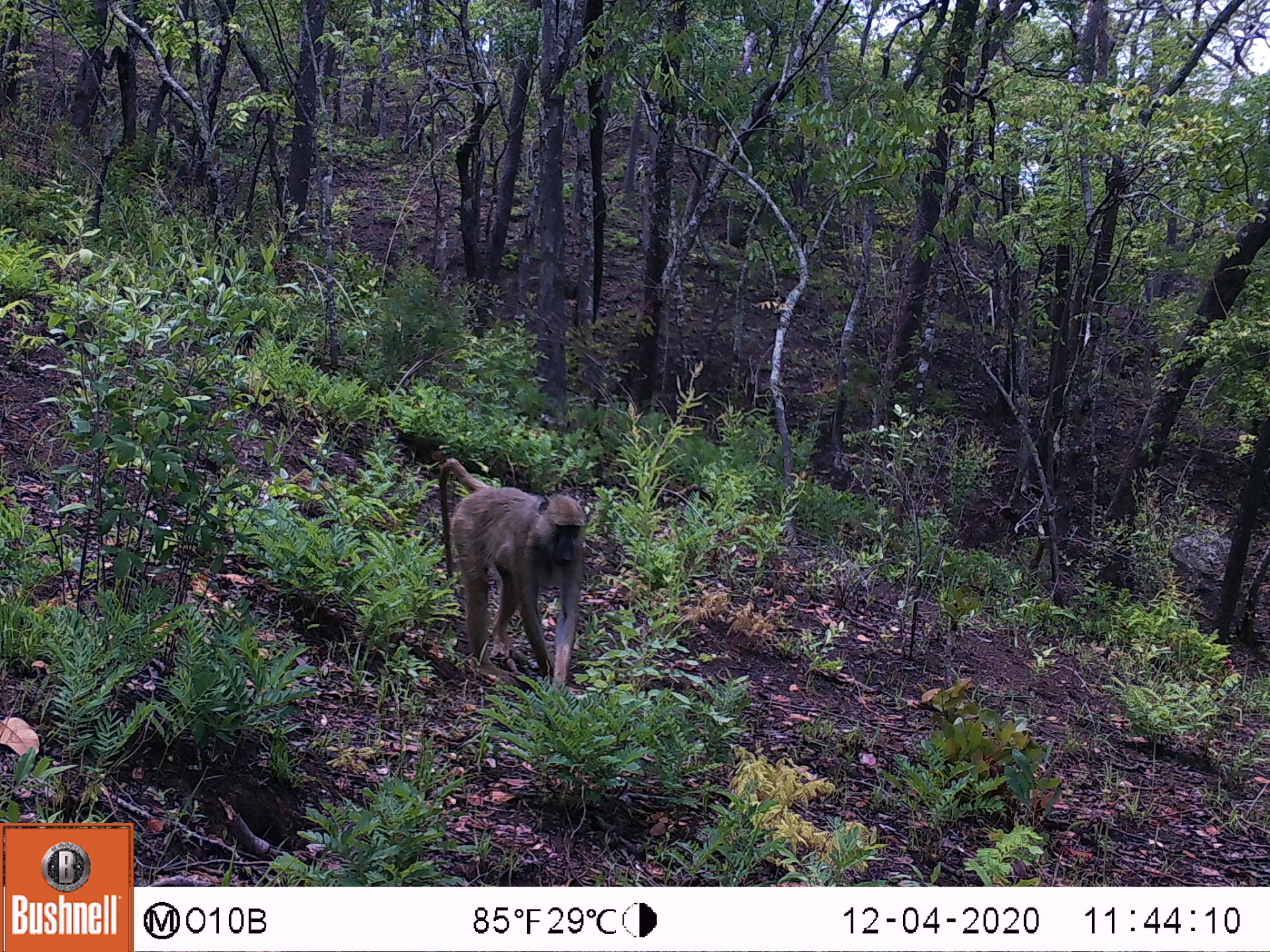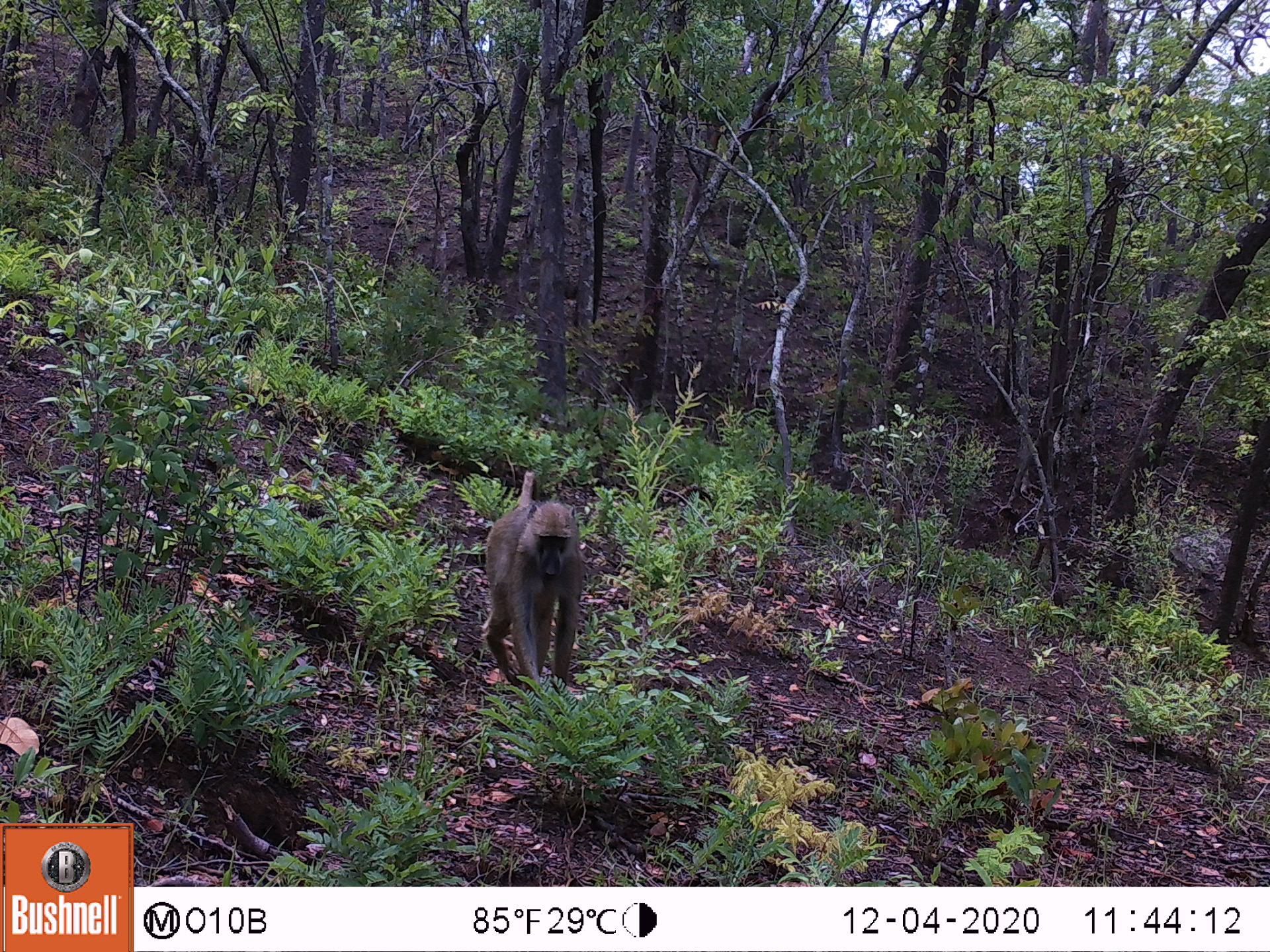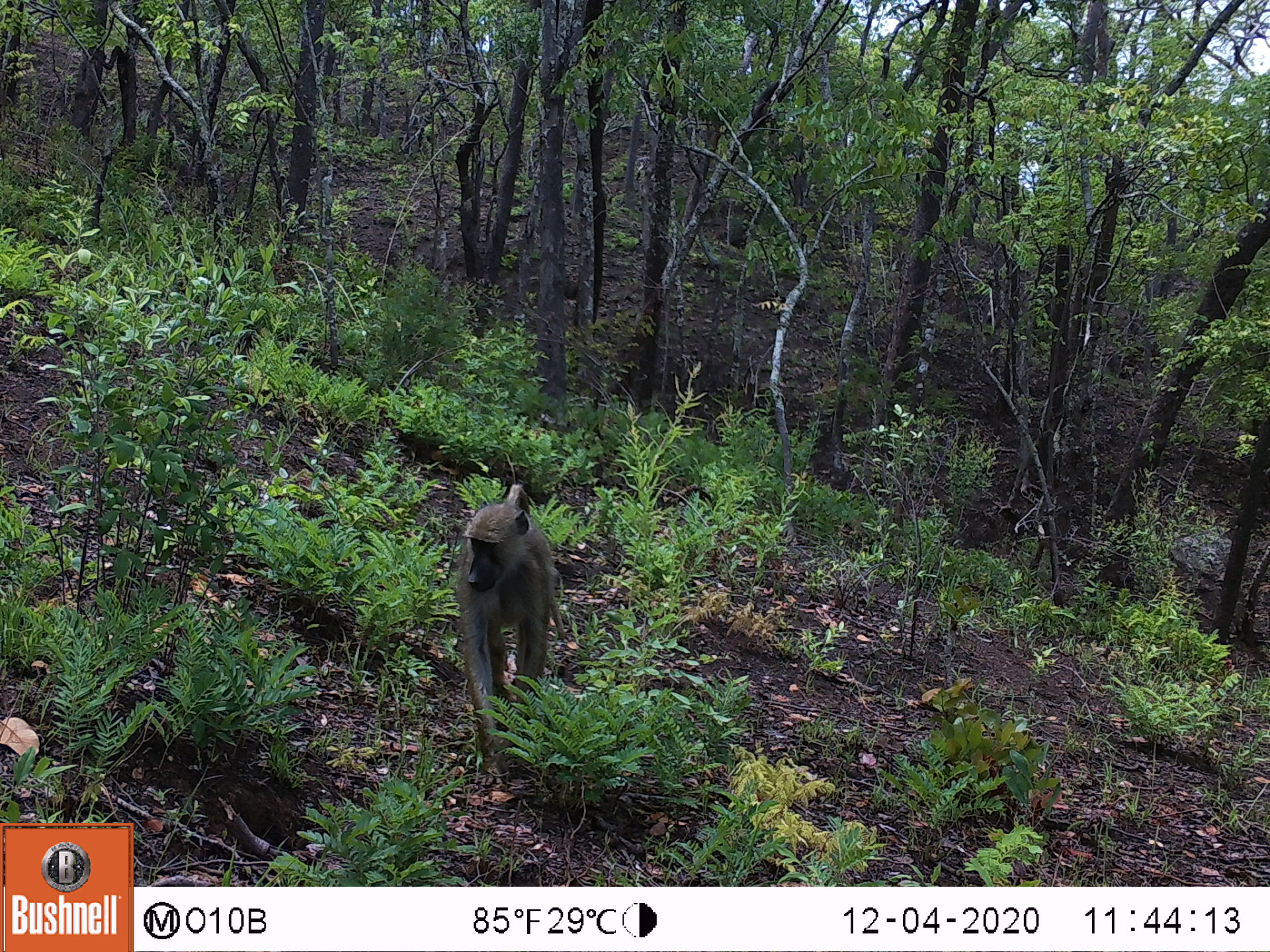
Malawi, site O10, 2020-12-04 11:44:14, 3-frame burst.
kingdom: Animalia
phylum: Chordata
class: Mammalia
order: Primates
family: Cercopithecidae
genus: Papio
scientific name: Papio cynocephalus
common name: yellow baboon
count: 1